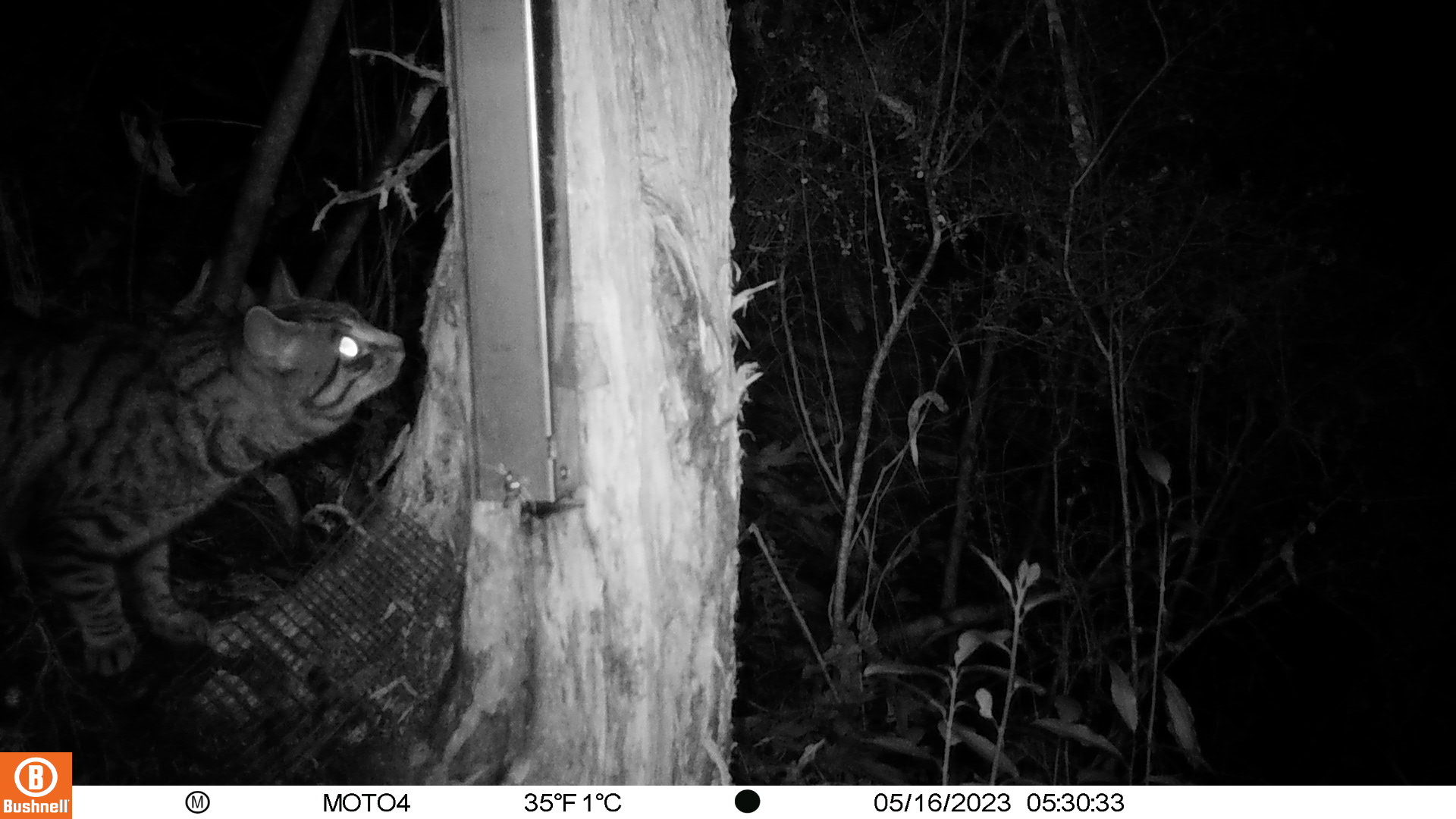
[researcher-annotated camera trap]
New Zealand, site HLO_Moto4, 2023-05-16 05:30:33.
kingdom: Animalia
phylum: Chordata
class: Mammalia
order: Carnivora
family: Felidae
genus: Felis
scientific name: Felis catus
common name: domestic cat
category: cat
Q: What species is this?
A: Cat (domestic cat) (Felis catus).